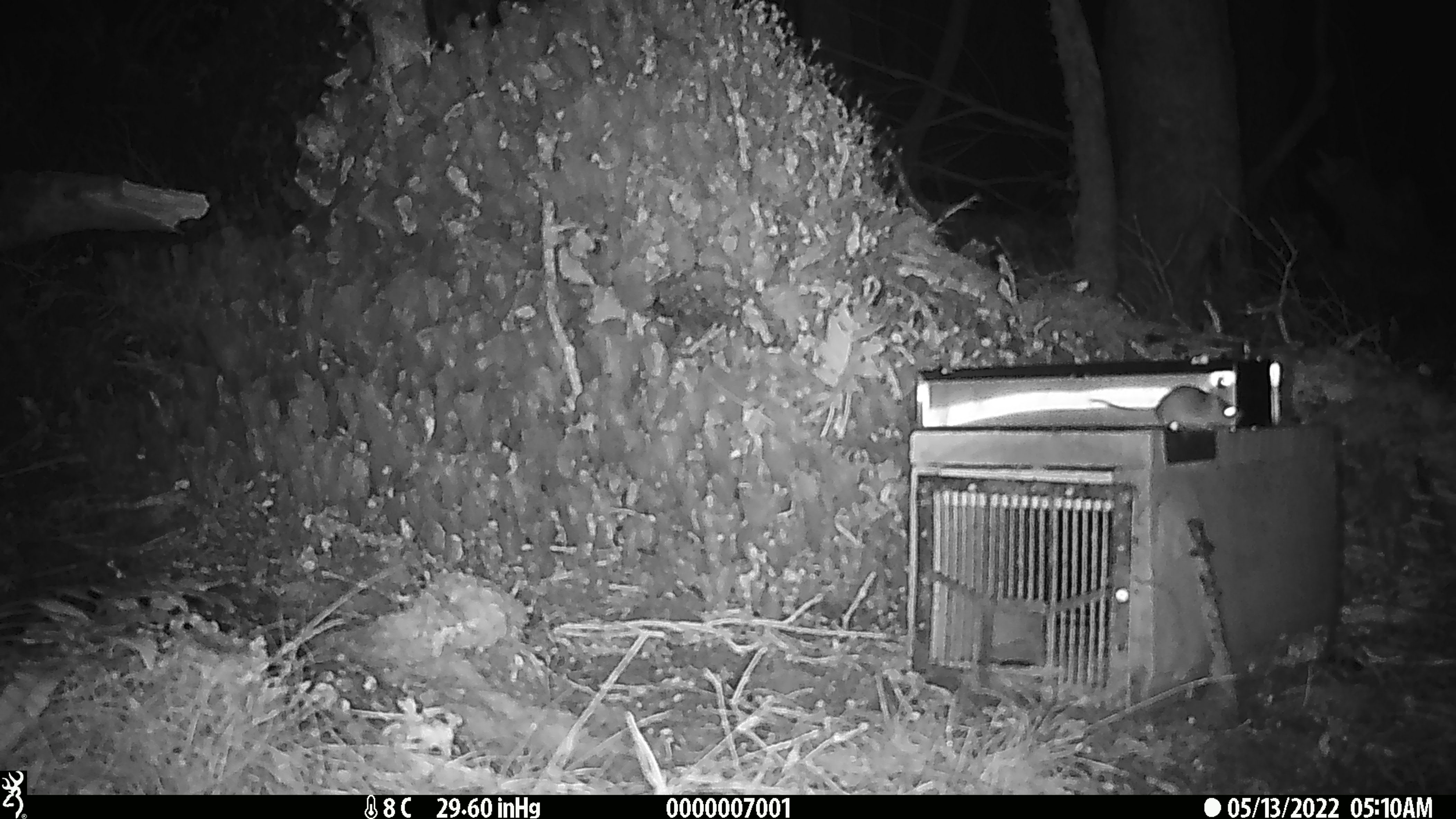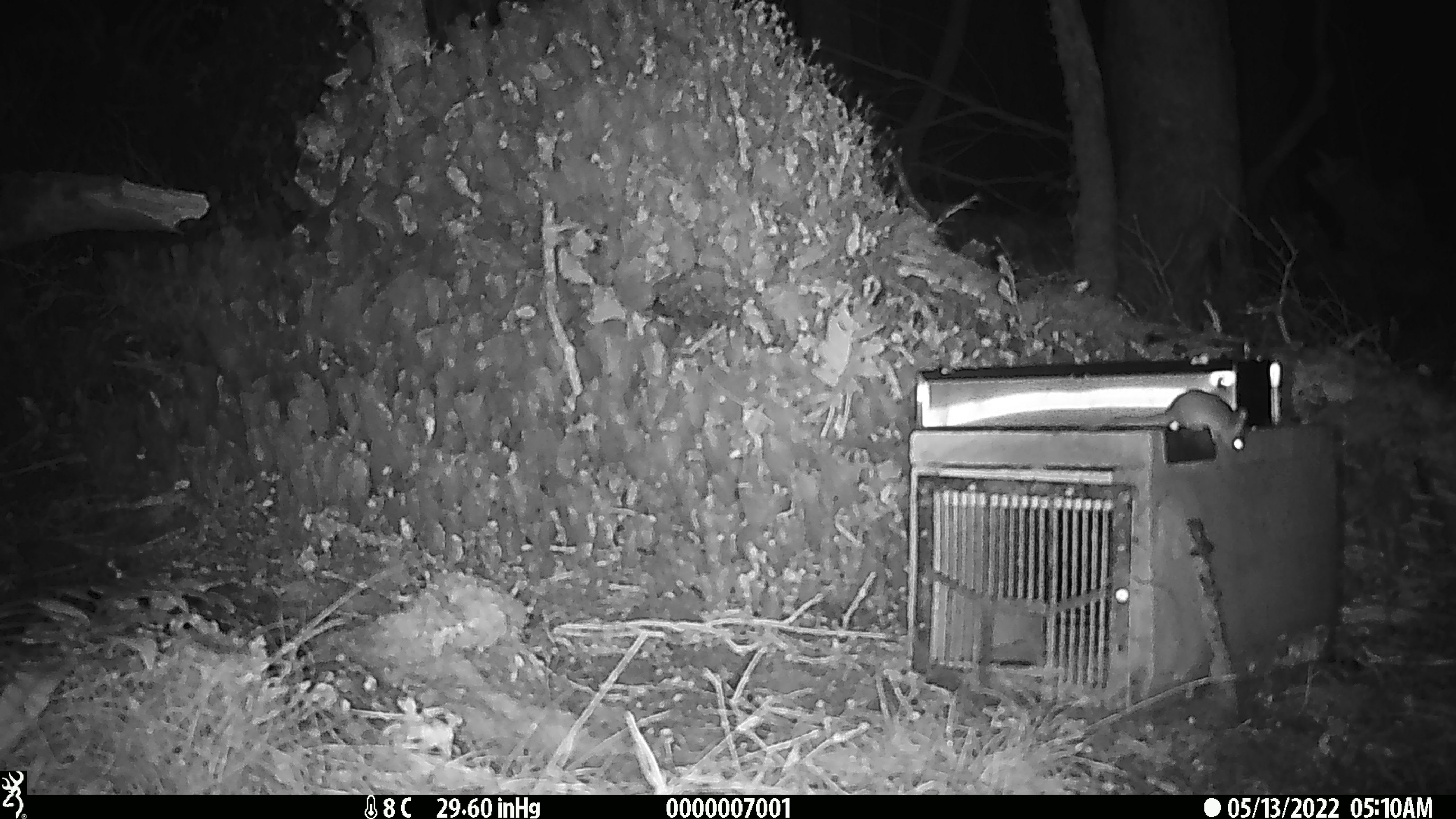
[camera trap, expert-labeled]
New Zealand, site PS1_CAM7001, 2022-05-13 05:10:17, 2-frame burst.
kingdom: Animalia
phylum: Chordata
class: Mammalia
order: Rodentia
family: Muridae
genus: Mus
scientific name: Mus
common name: mouse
Mouse (Mus).